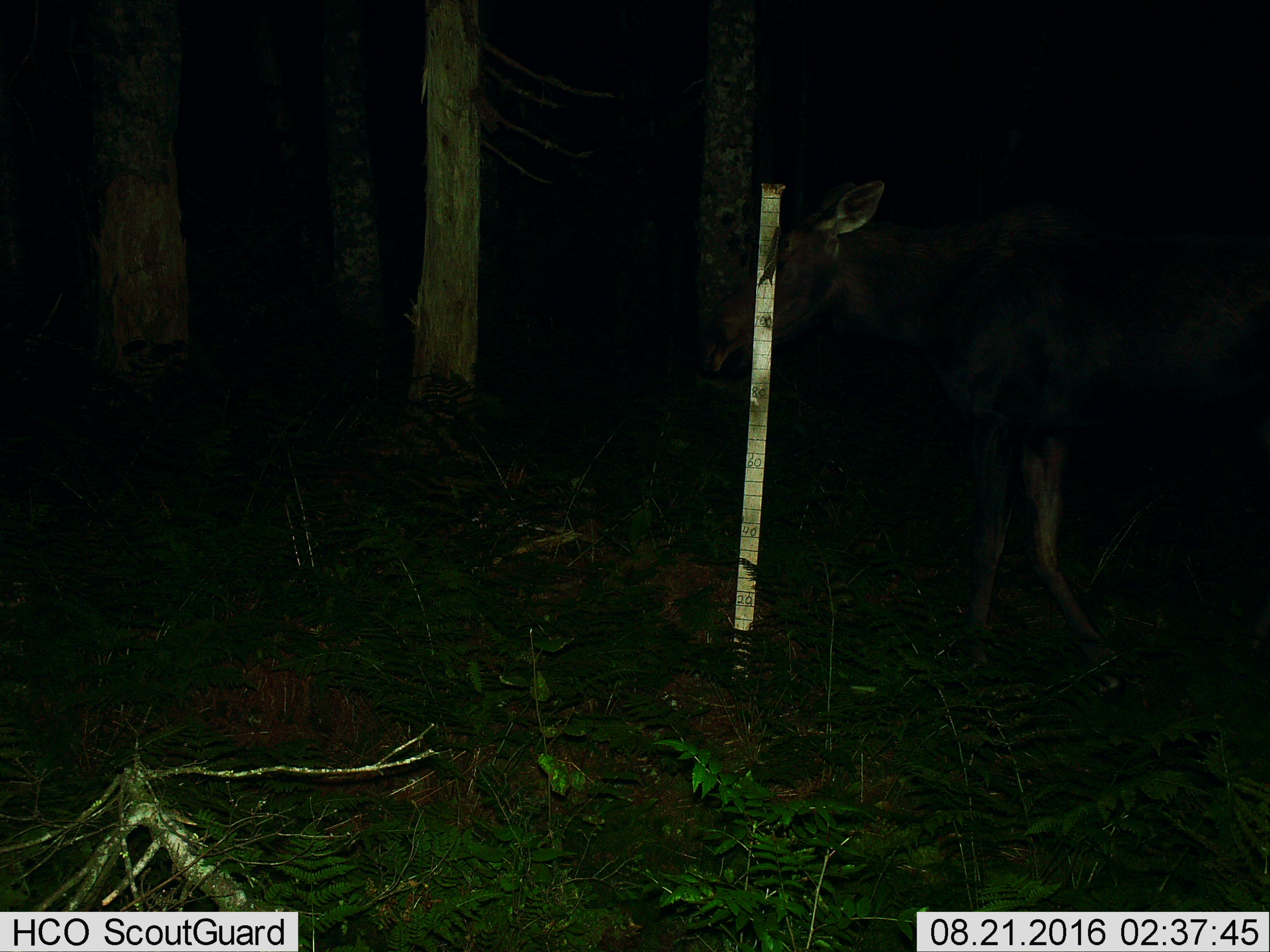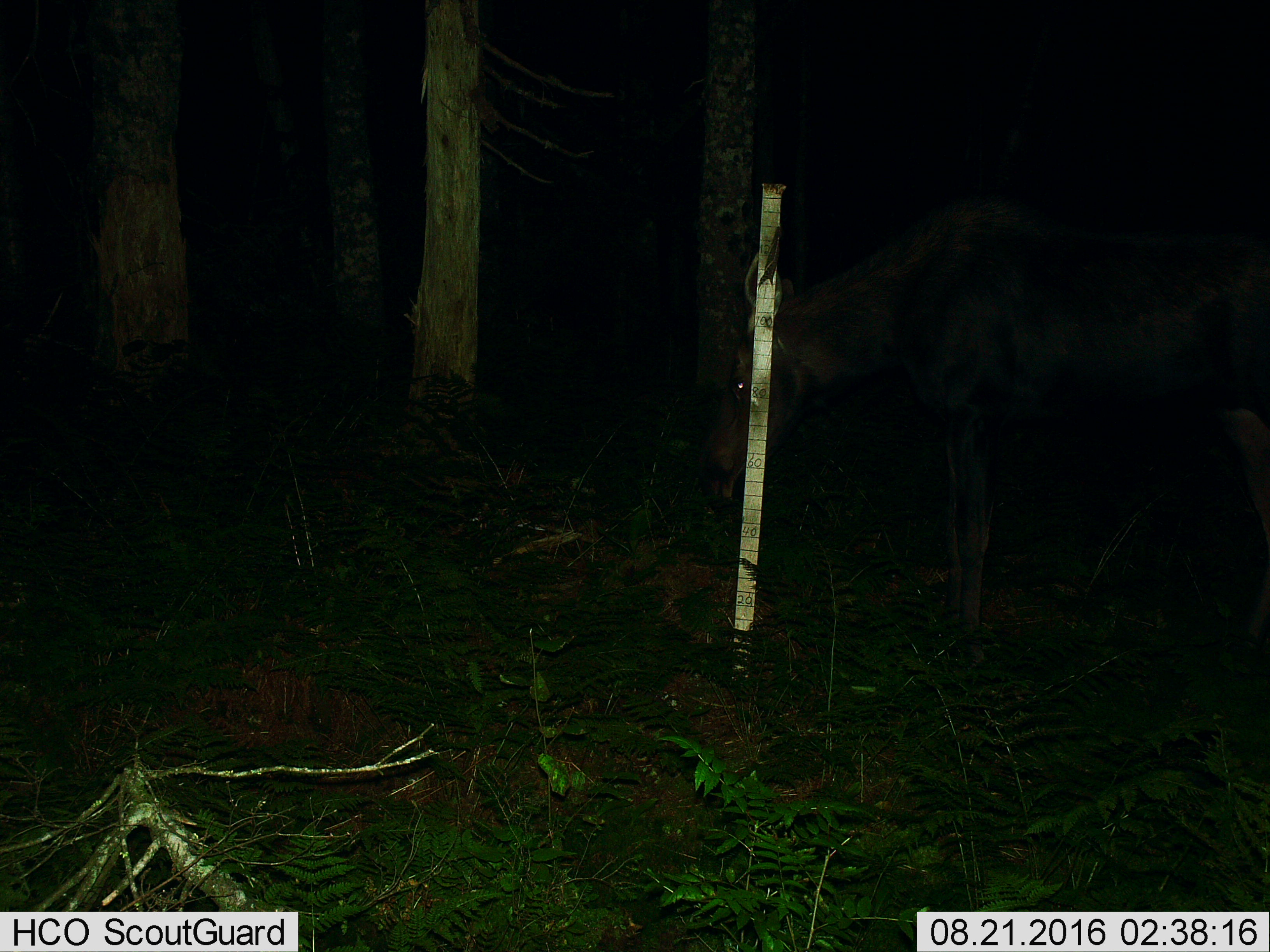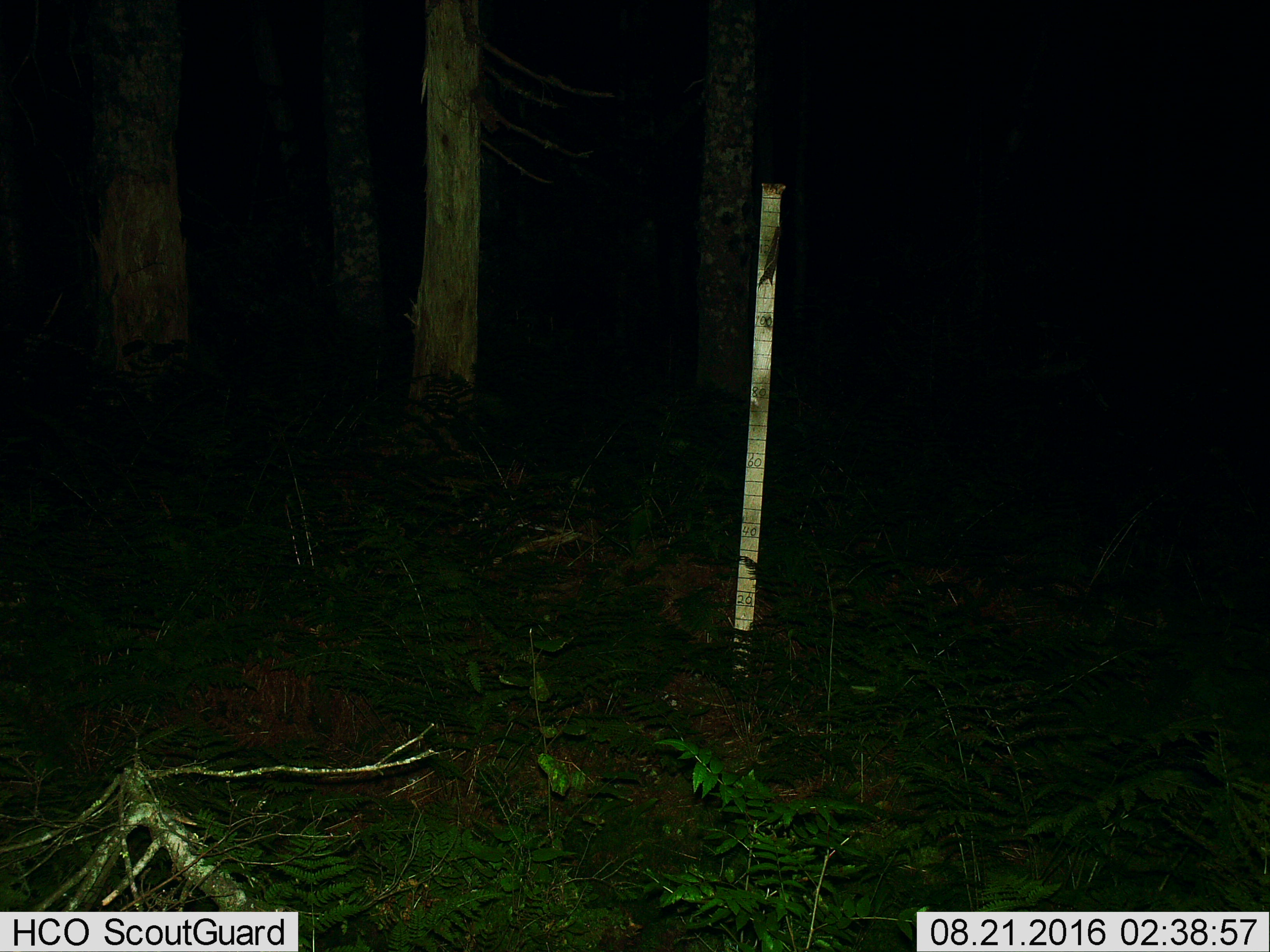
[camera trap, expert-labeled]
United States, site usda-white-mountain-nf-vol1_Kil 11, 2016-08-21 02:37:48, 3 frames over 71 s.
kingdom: Animalia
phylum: Chordata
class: Mammalia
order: Artiodactyla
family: Cervidae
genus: Alces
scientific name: Alces alces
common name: moose